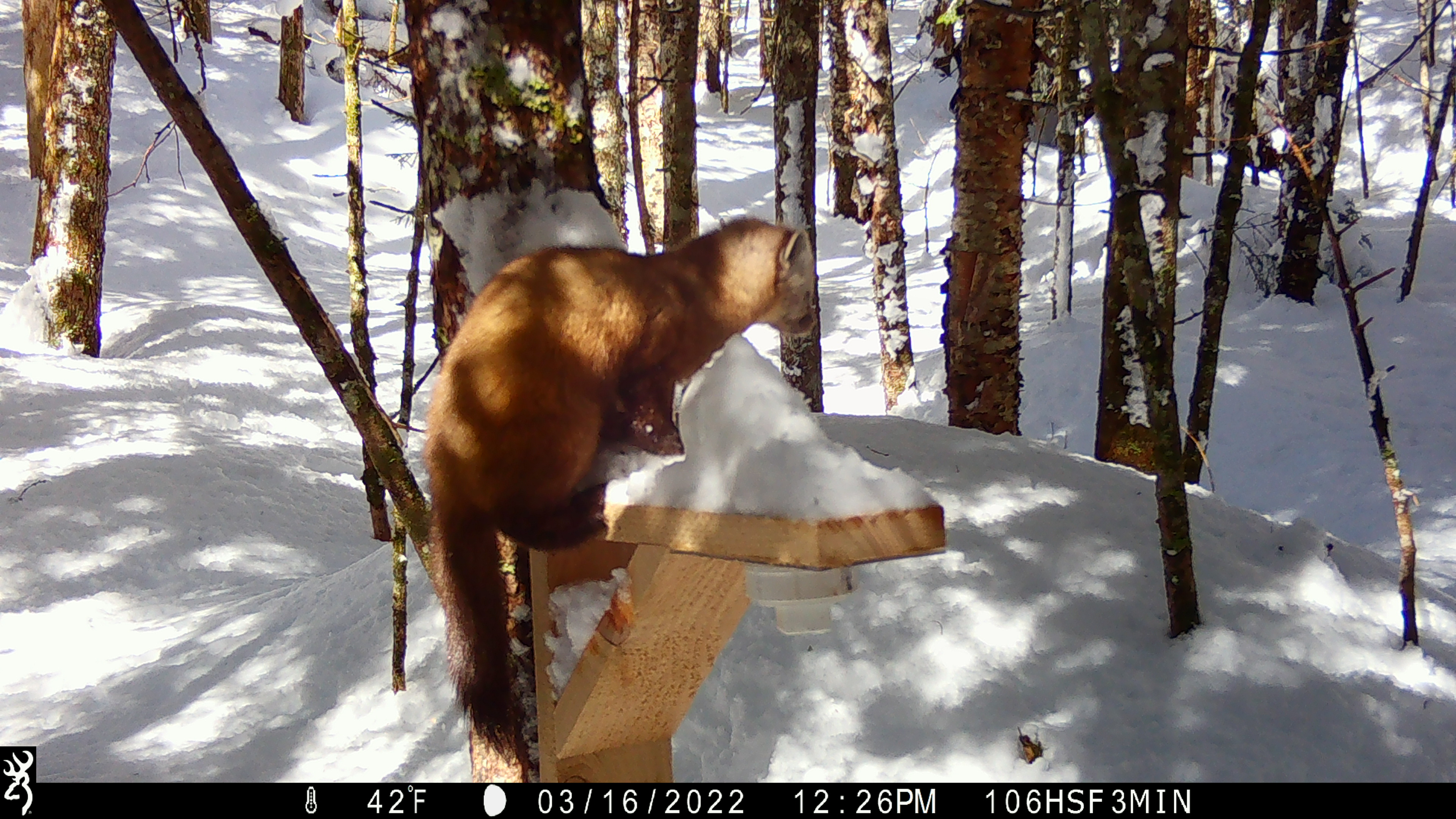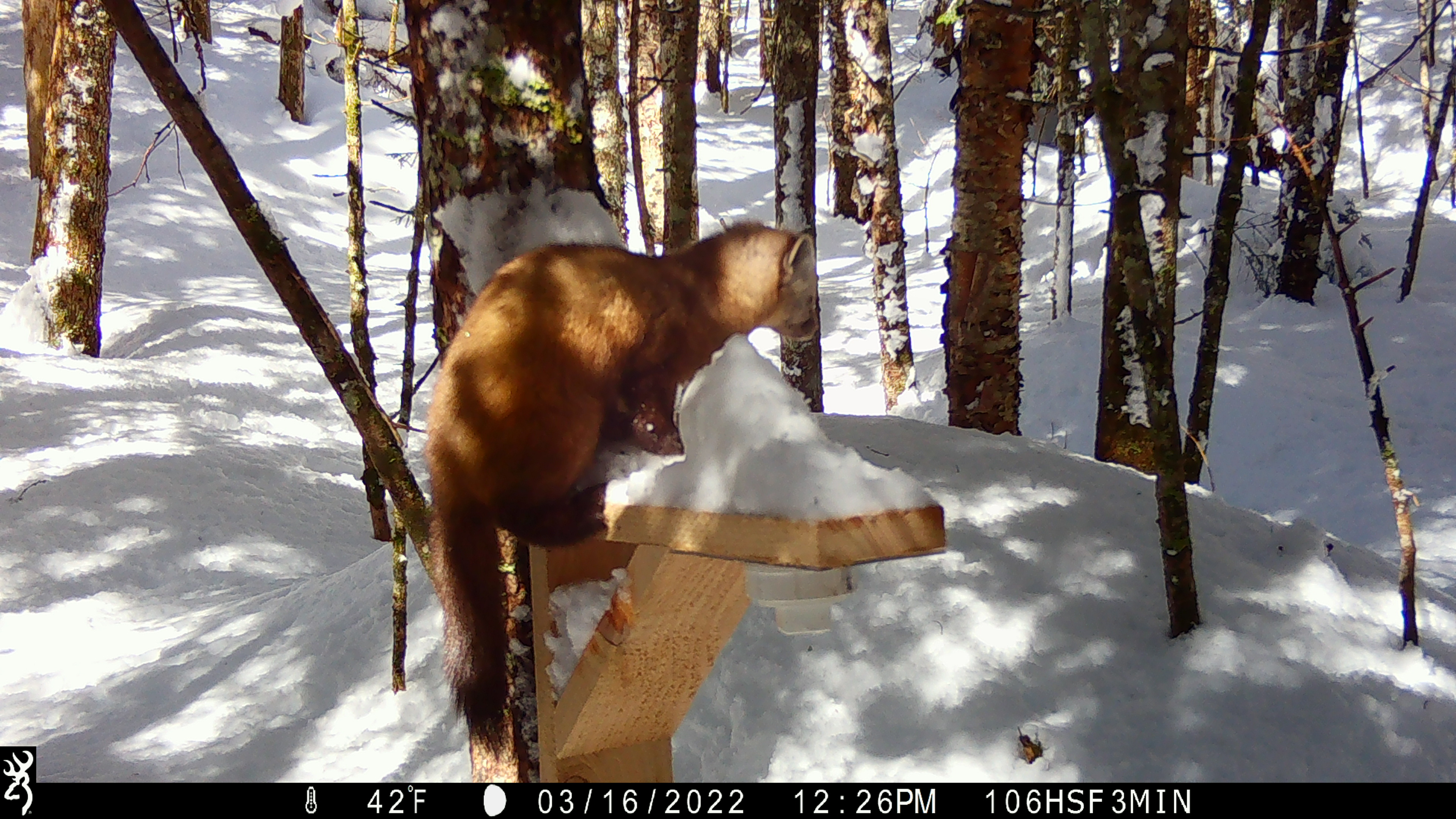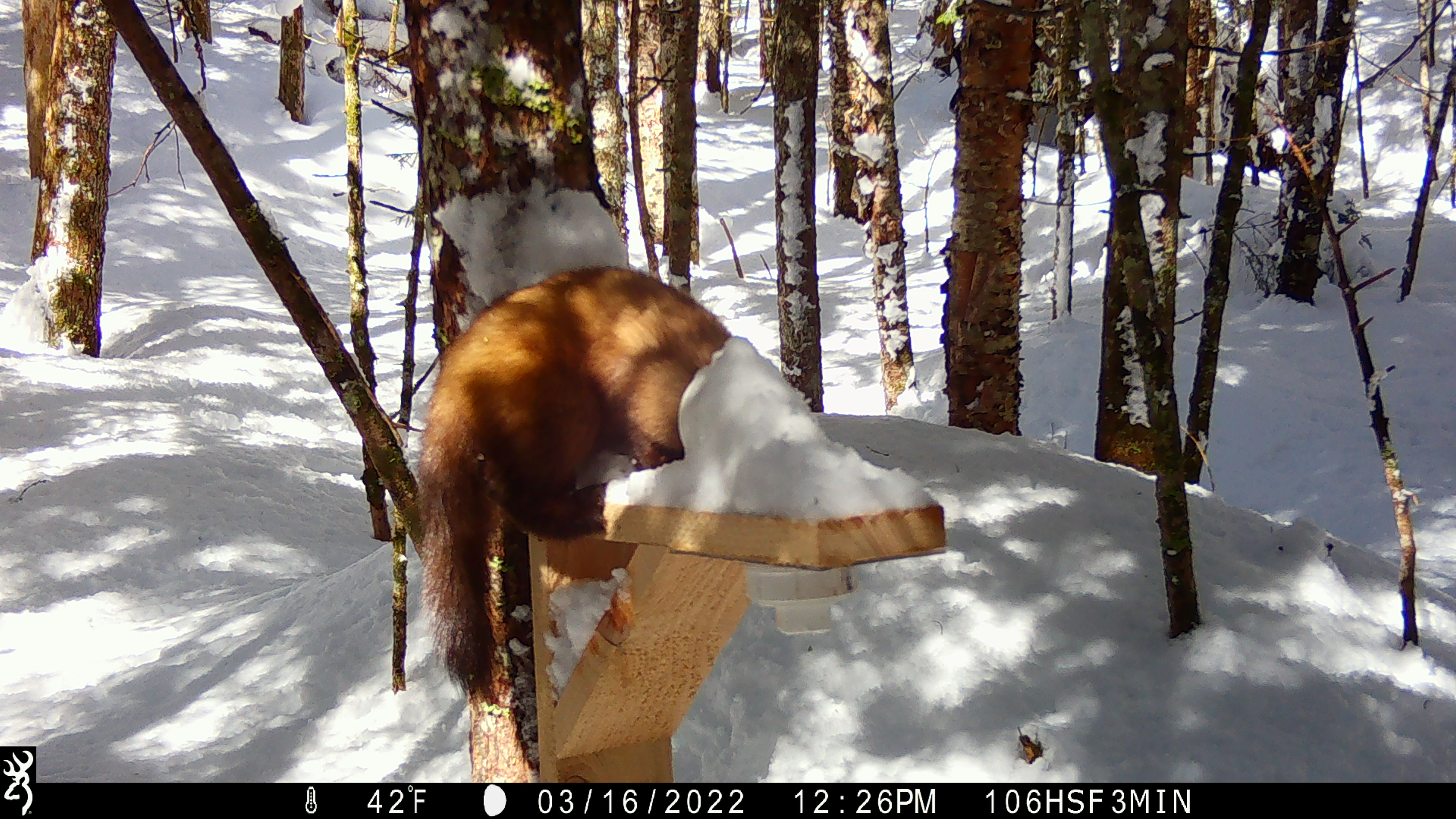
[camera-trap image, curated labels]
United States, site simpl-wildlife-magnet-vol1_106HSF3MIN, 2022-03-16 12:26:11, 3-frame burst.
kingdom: Animalia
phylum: Chordata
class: Mammalia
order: Carnivora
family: Mustelidae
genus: Martes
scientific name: Martes americana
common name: american marten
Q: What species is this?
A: American marten (Martes americana).